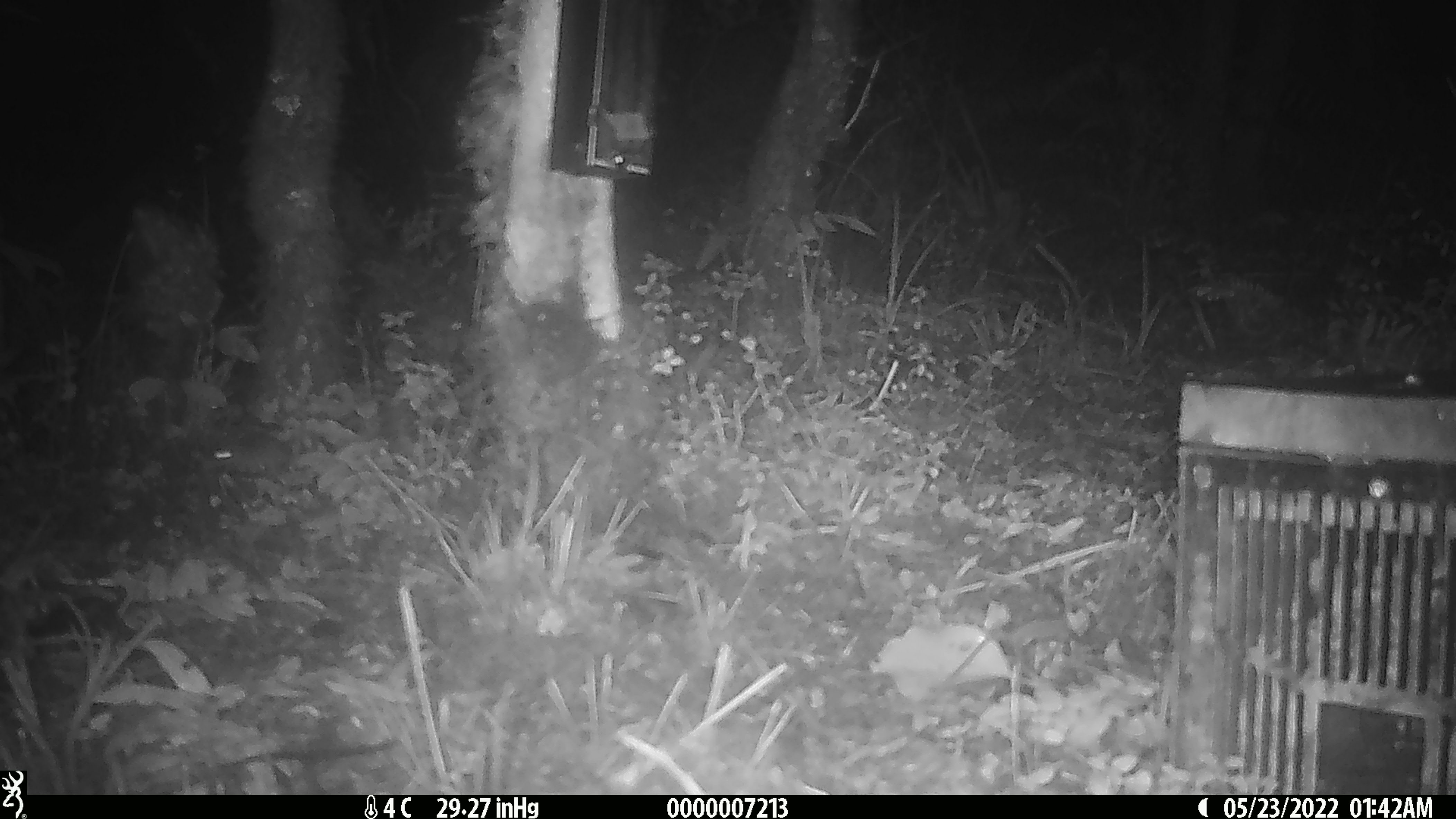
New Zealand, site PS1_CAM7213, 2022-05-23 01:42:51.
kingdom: Animalia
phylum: Chordata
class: Mammalia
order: Rodentia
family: Muridae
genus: Mus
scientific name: Mus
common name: mouse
Mouse (Mus).